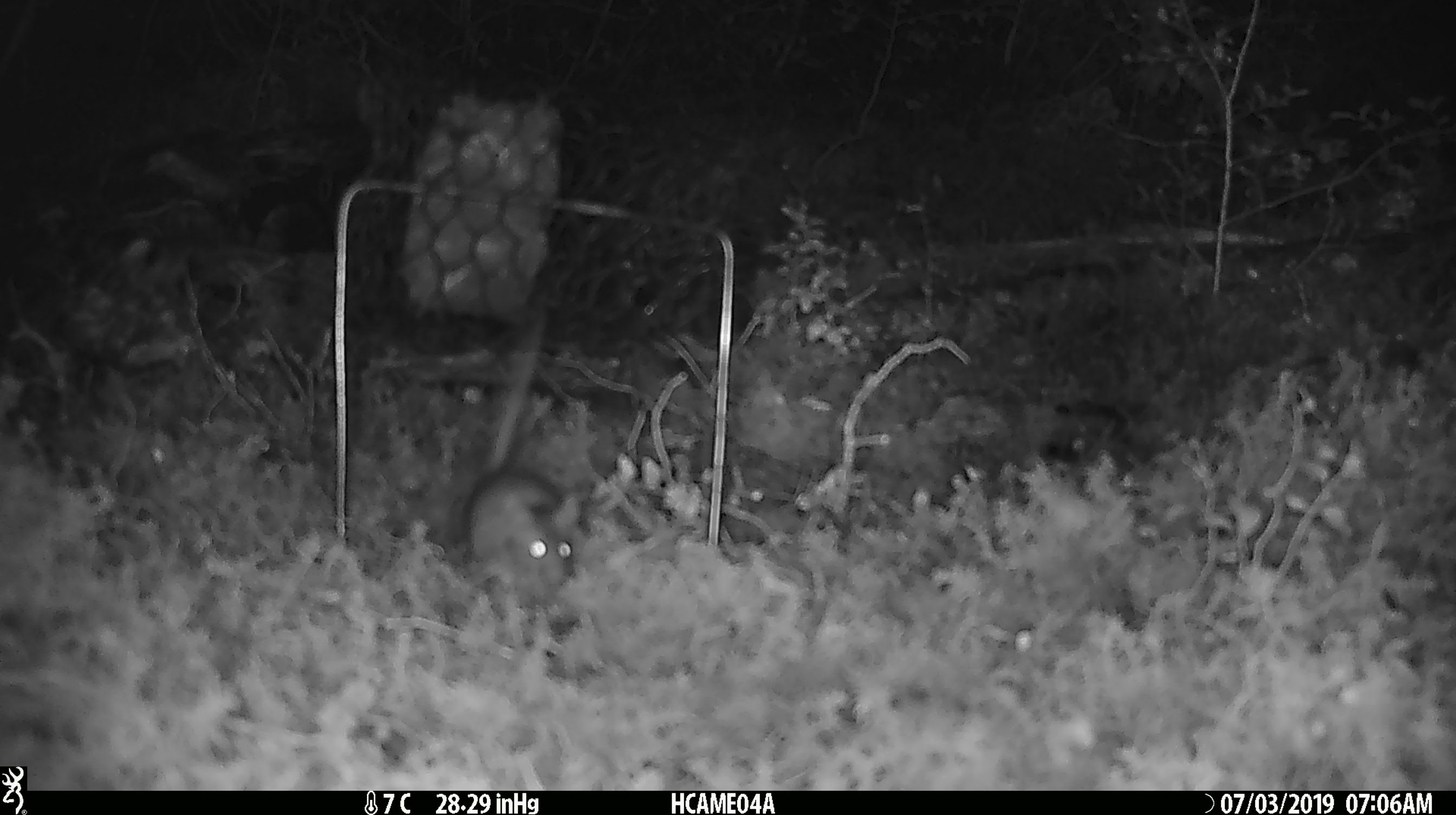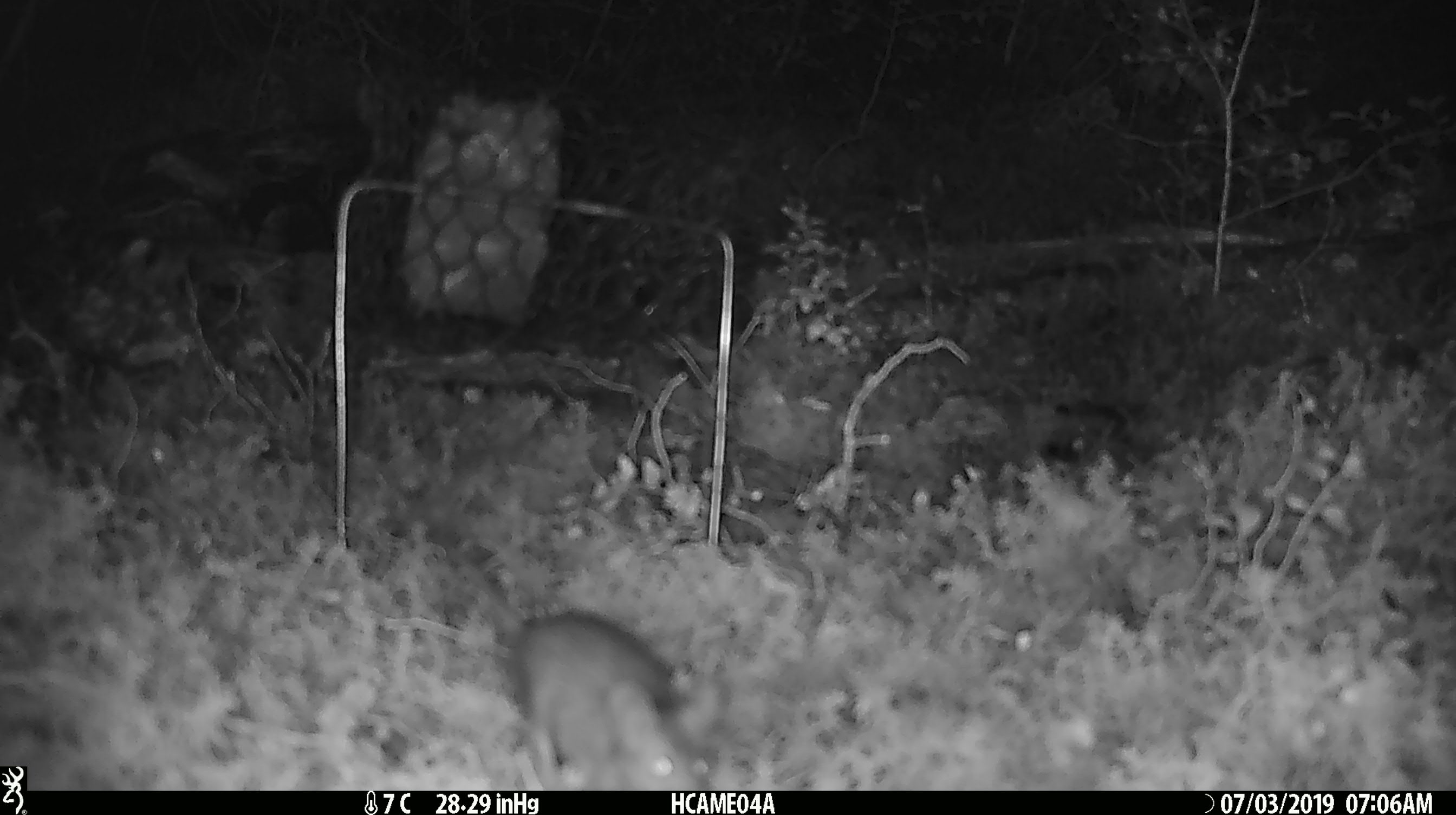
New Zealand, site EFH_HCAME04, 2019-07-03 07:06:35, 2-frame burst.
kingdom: Animalia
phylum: Chordata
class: Mammalia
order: Rodentia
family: Muridae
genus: Mus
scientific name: Mus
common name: mouse